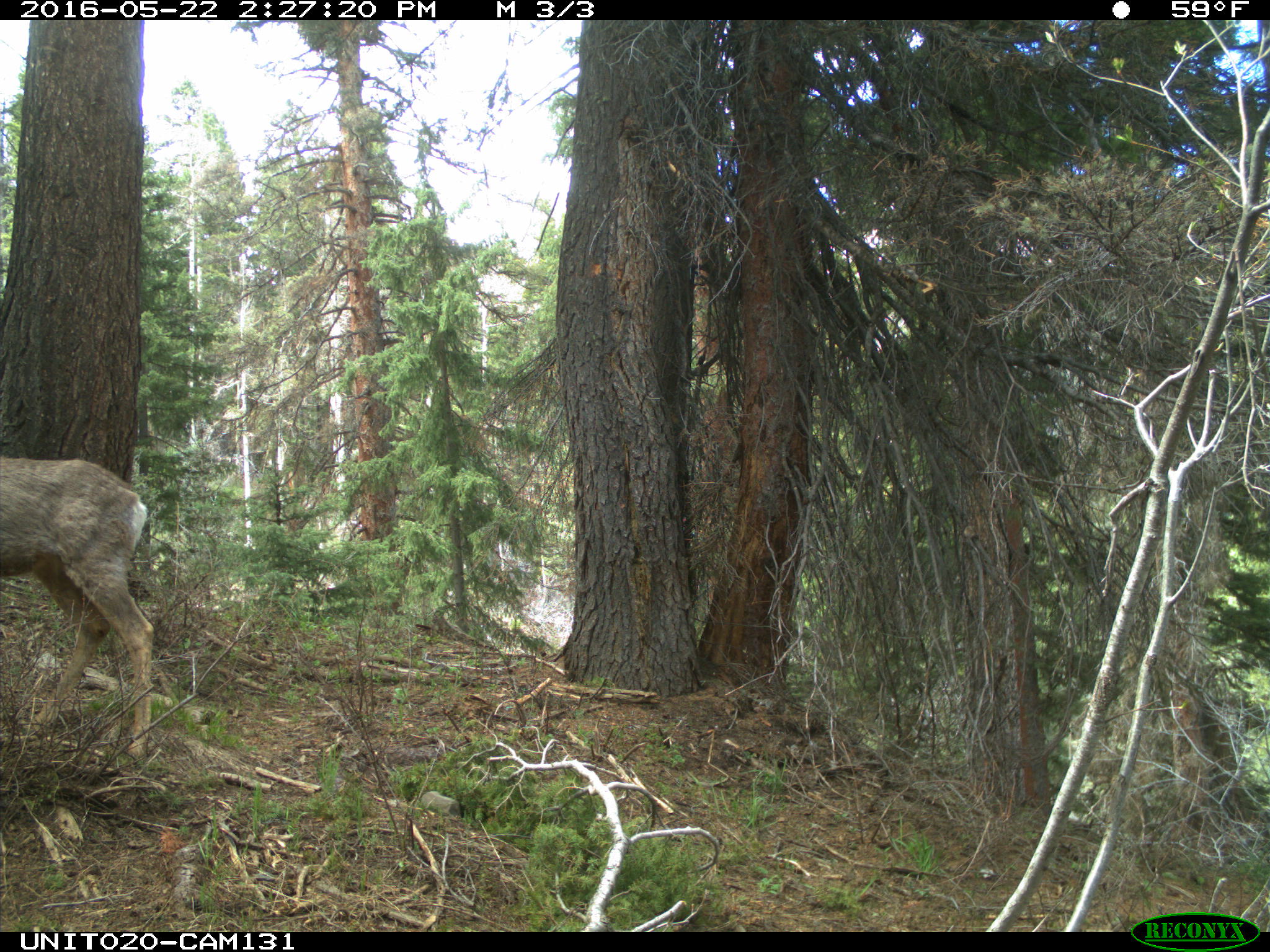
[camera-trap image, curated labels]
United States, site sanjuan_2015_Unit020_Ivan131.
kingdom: Animalia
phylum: Chordata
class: Mammalia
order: Artiodactyla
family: Cervidae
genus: Odocoileus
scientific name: Odocoileus hemionus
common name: mule deer